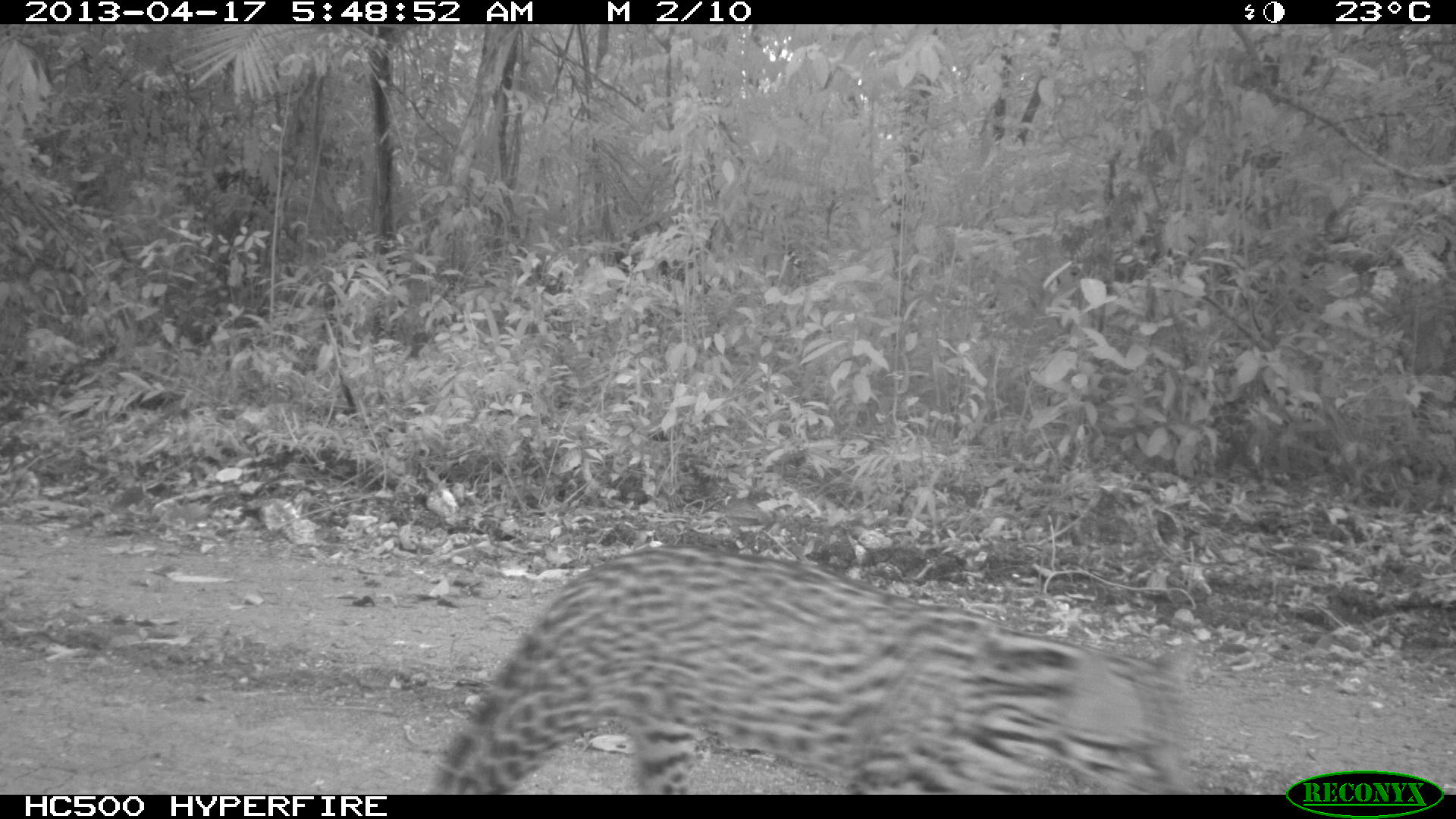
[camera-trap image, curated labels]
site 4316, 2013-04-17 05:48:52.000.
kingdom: Animalia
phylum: Chordata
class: Mammalia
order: Carnivora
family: Felidae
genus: Leopardus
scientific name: Leopardus pardalis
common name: ocelot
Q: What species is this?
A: Leopardus pardalis (ocelot).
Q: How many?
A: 1.